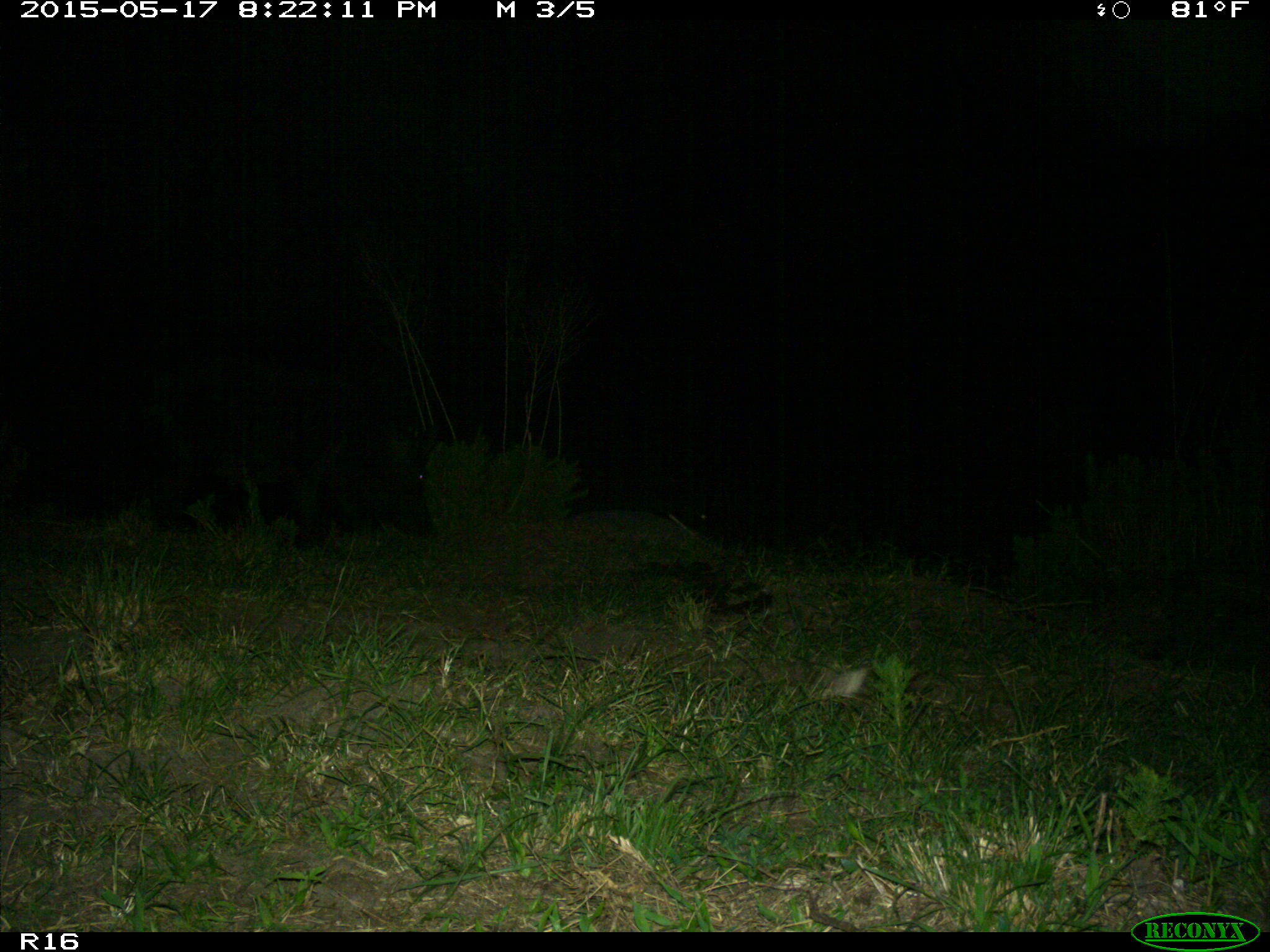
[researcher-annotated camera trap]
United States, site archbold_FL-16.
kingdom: Animalia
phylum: Chordata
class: Mammalia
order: Artiodactyla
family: Suidae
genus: Sus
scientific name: Sus scrofa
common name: wild boar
Sus scrofa (wild boar).